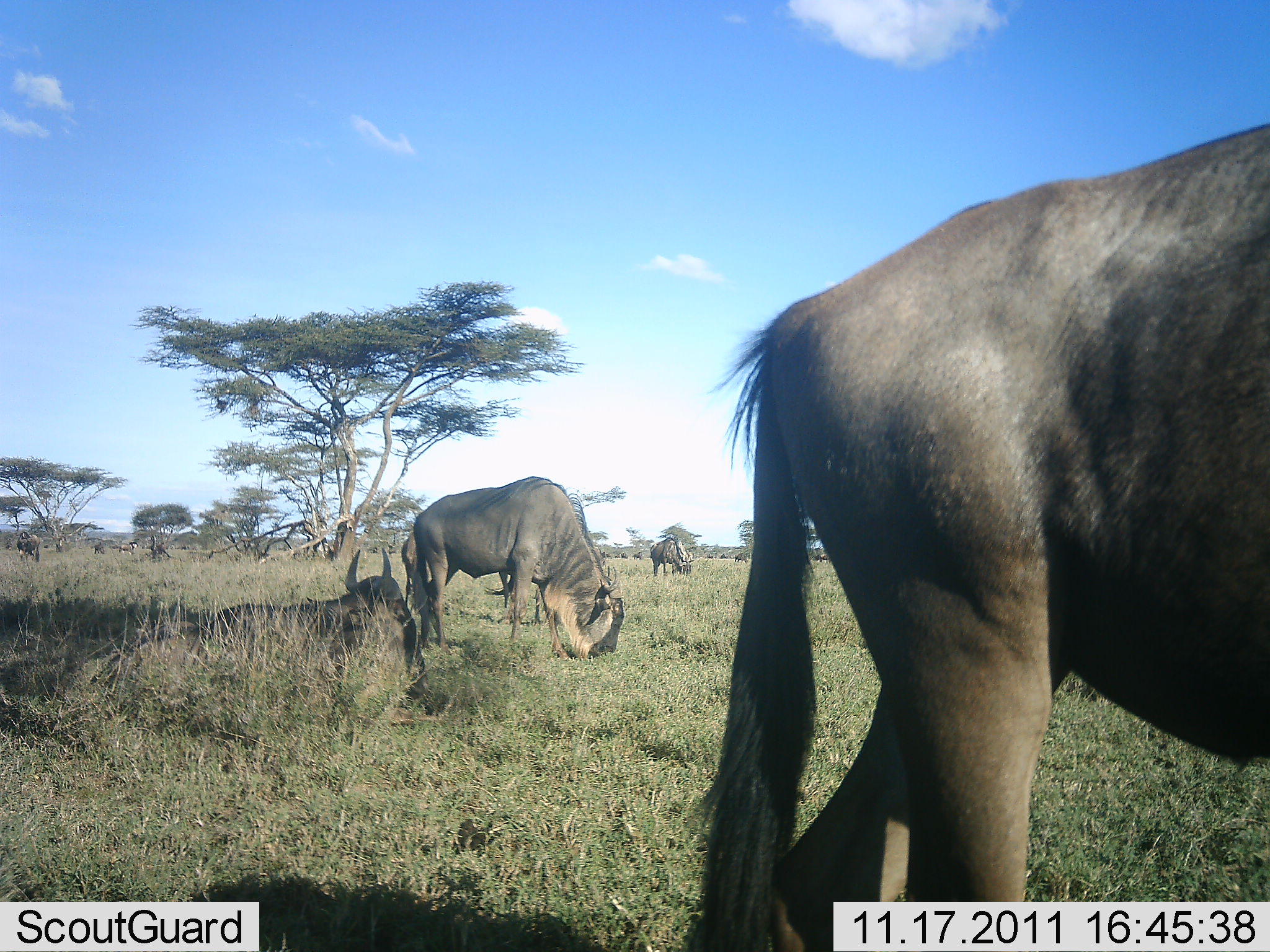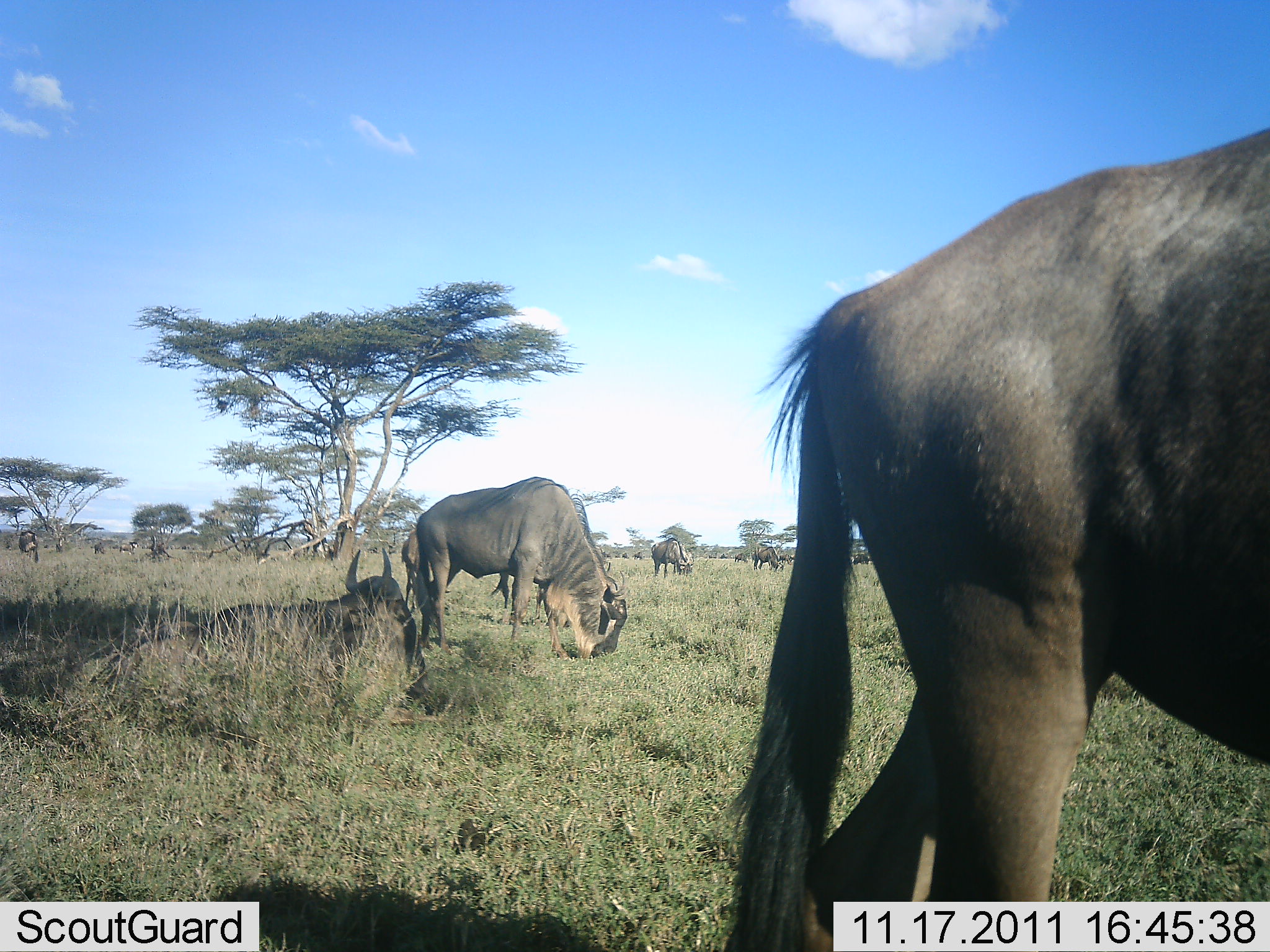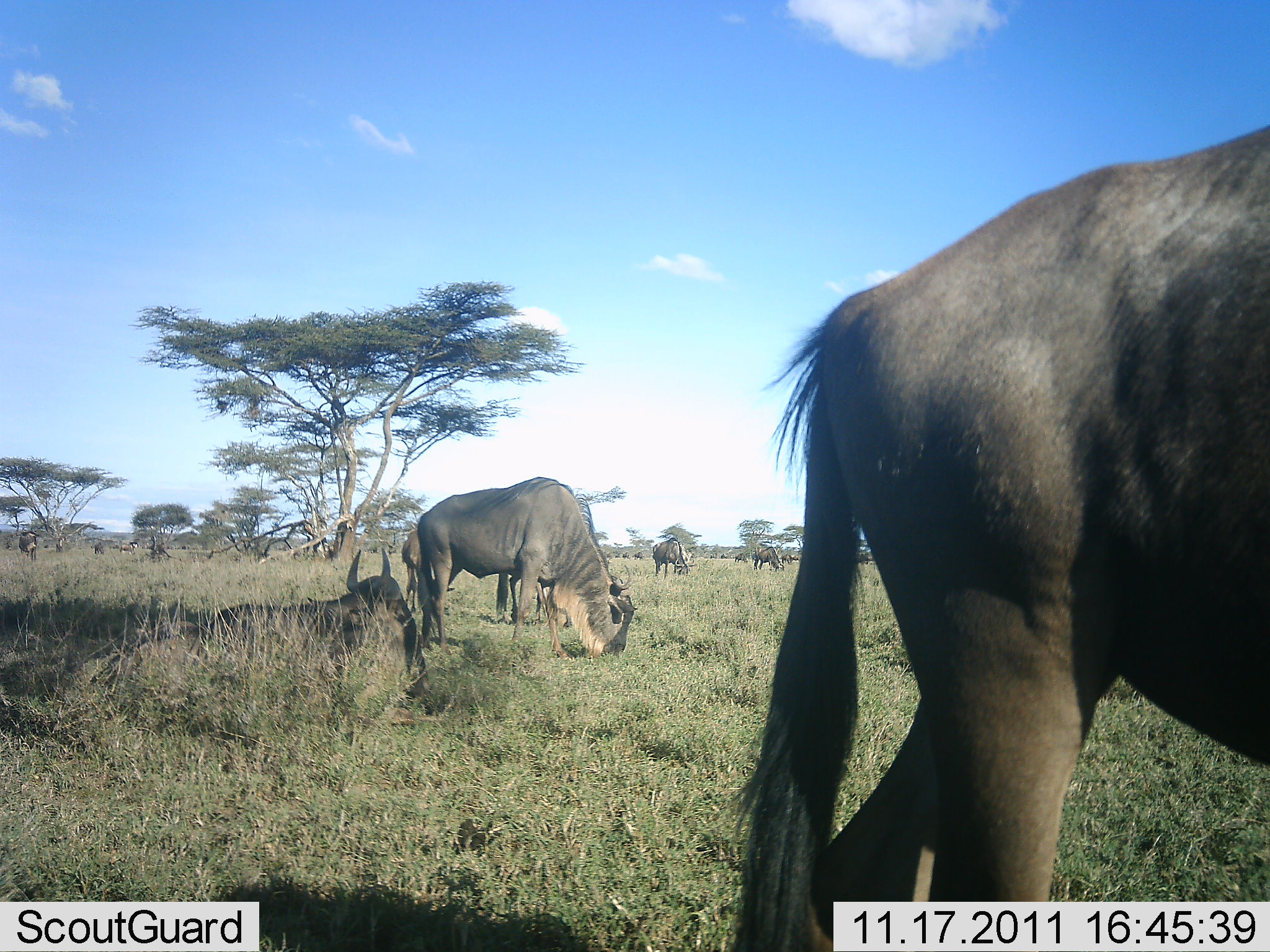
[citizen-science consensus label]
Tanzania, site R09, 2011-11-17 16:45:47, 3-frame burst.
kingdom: Animalia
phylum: Chordata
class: Mammalia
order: Artiodactyla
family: Bovidae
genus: Connochaetes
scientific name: Connochaetes taurinus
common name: blue wildebeest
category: wildebeest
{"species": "wildebeest (blue wildebeest) (Connochaetes taurinus)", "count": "5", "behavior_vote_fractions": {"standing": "54%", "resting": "85%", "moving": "15%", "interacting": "0%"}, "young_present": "0%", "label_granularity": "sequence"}